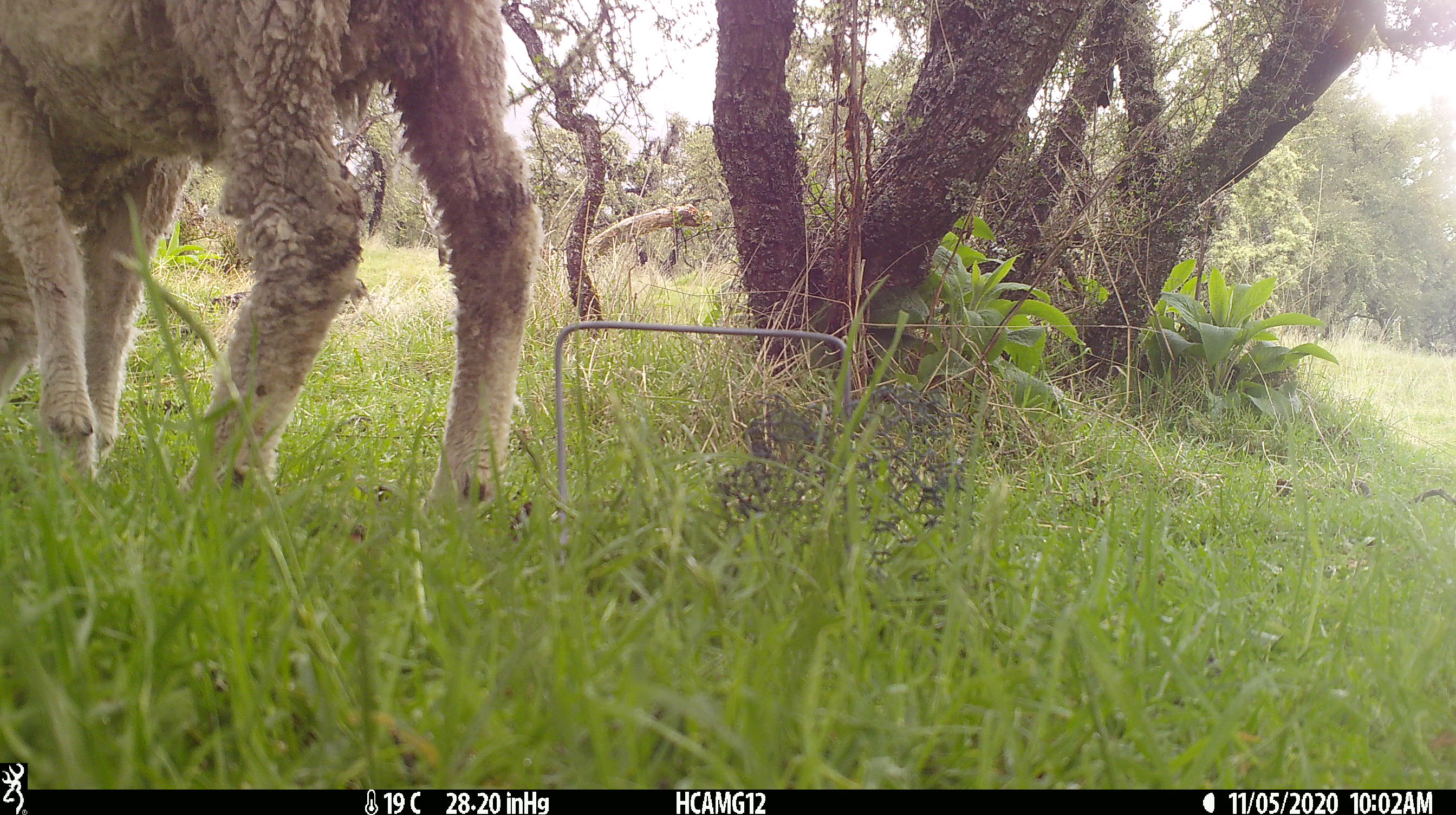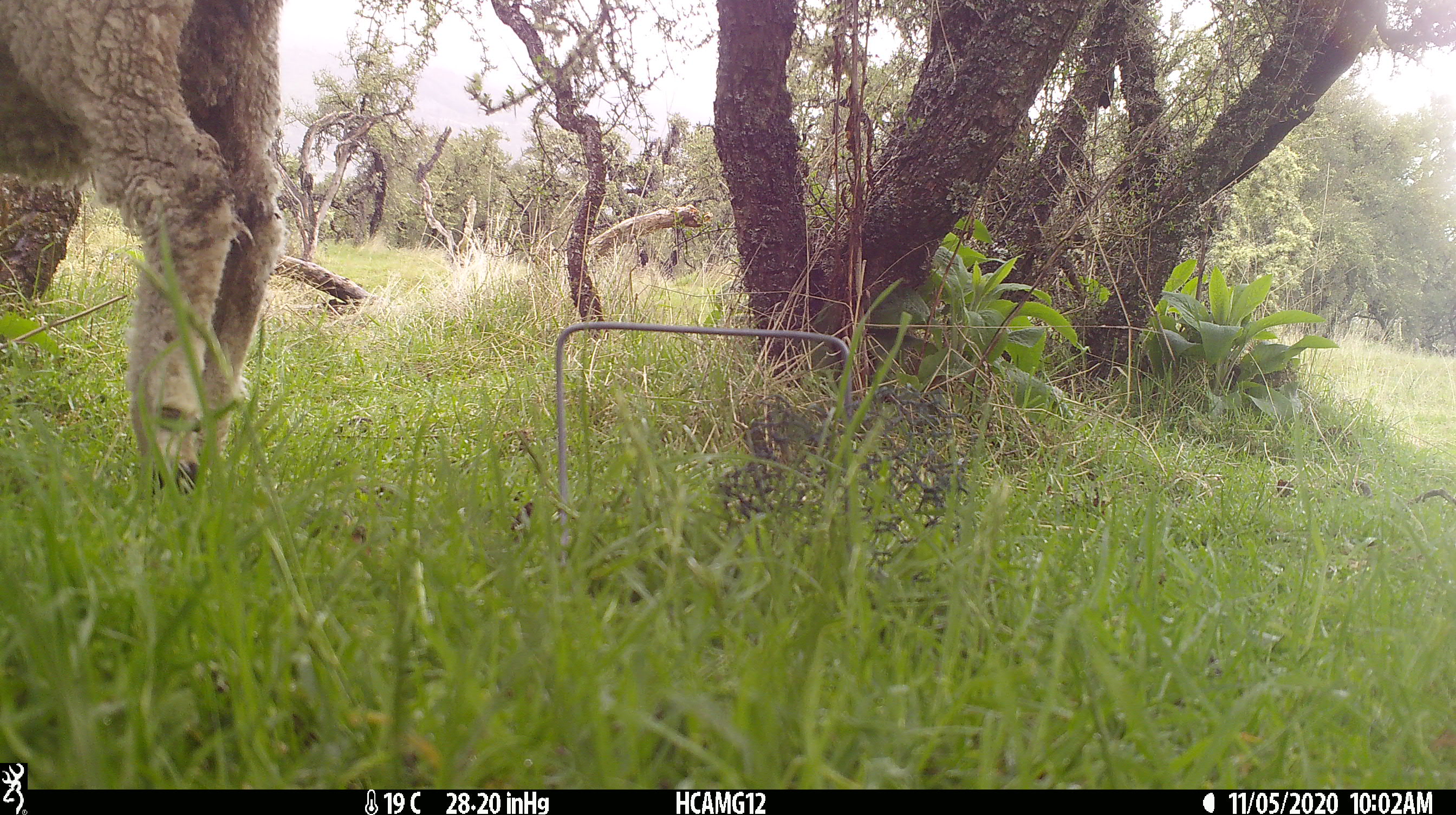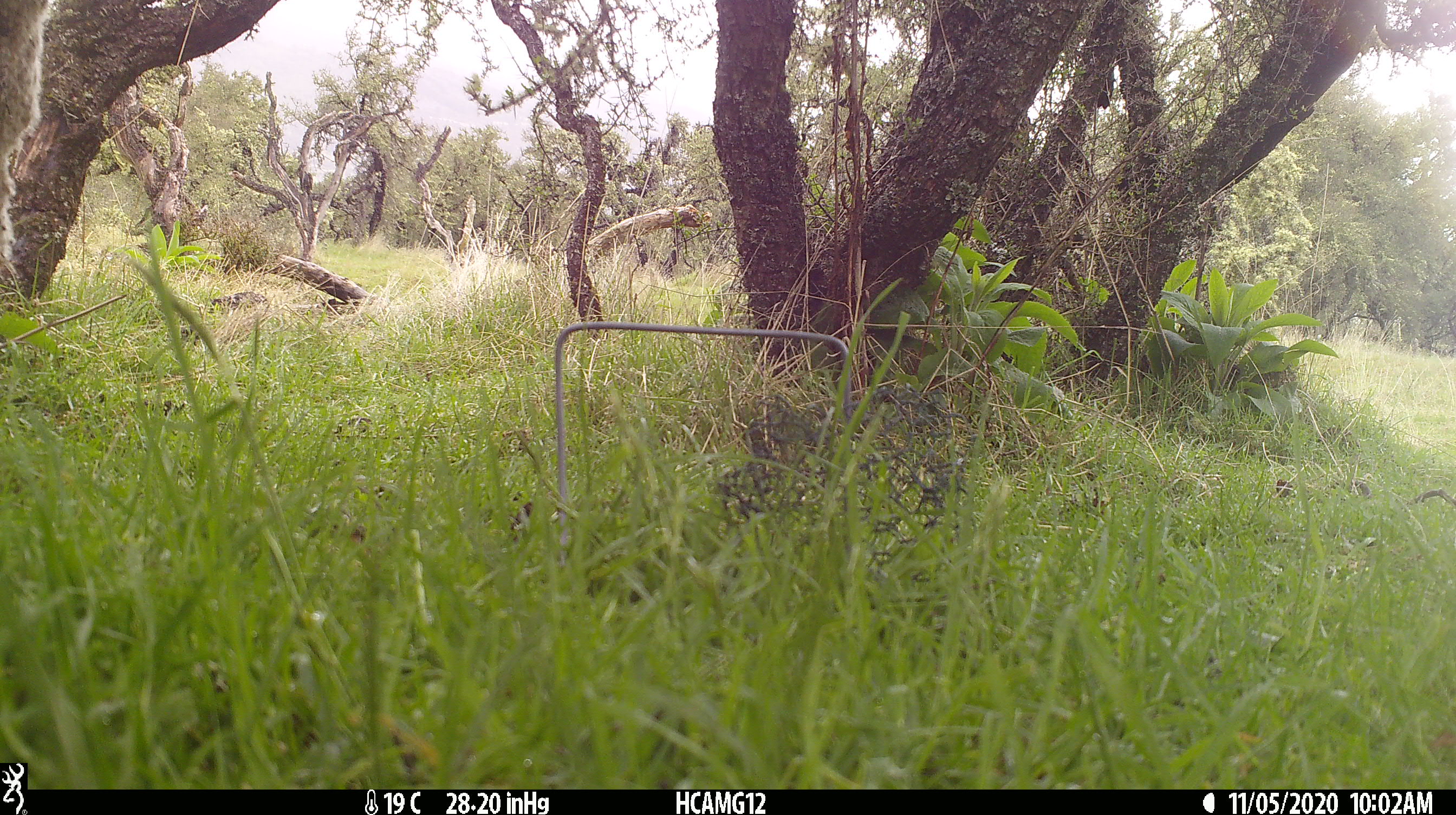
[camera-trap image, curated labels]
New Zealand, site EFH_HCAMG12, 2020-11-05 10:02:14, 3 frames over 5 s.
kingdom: Animalia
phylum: Chordata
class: Mammalia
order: Artiodactyla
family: Bovidae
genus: Ovis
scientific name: Ovis aries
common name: domestic sheep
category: sheep